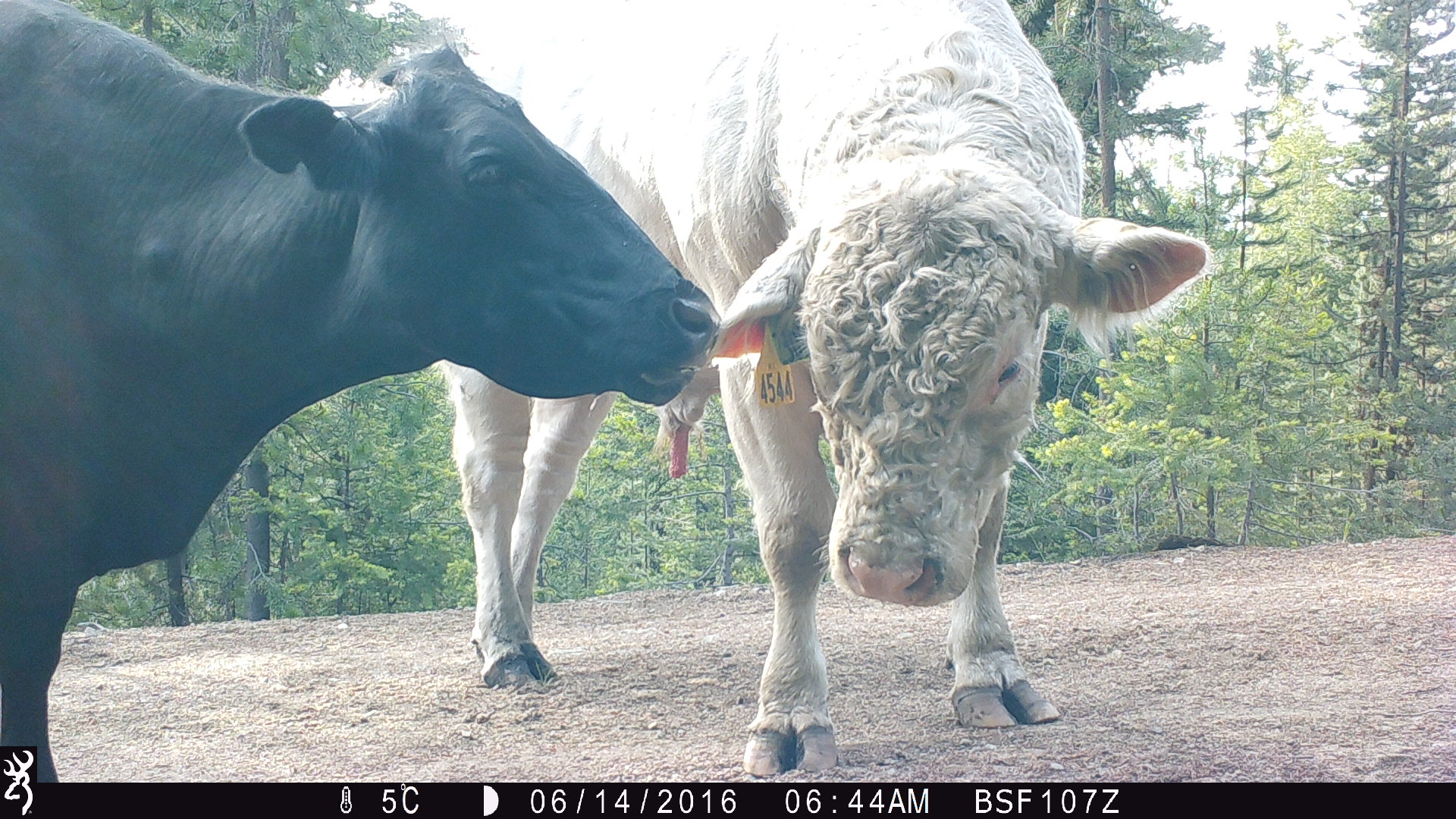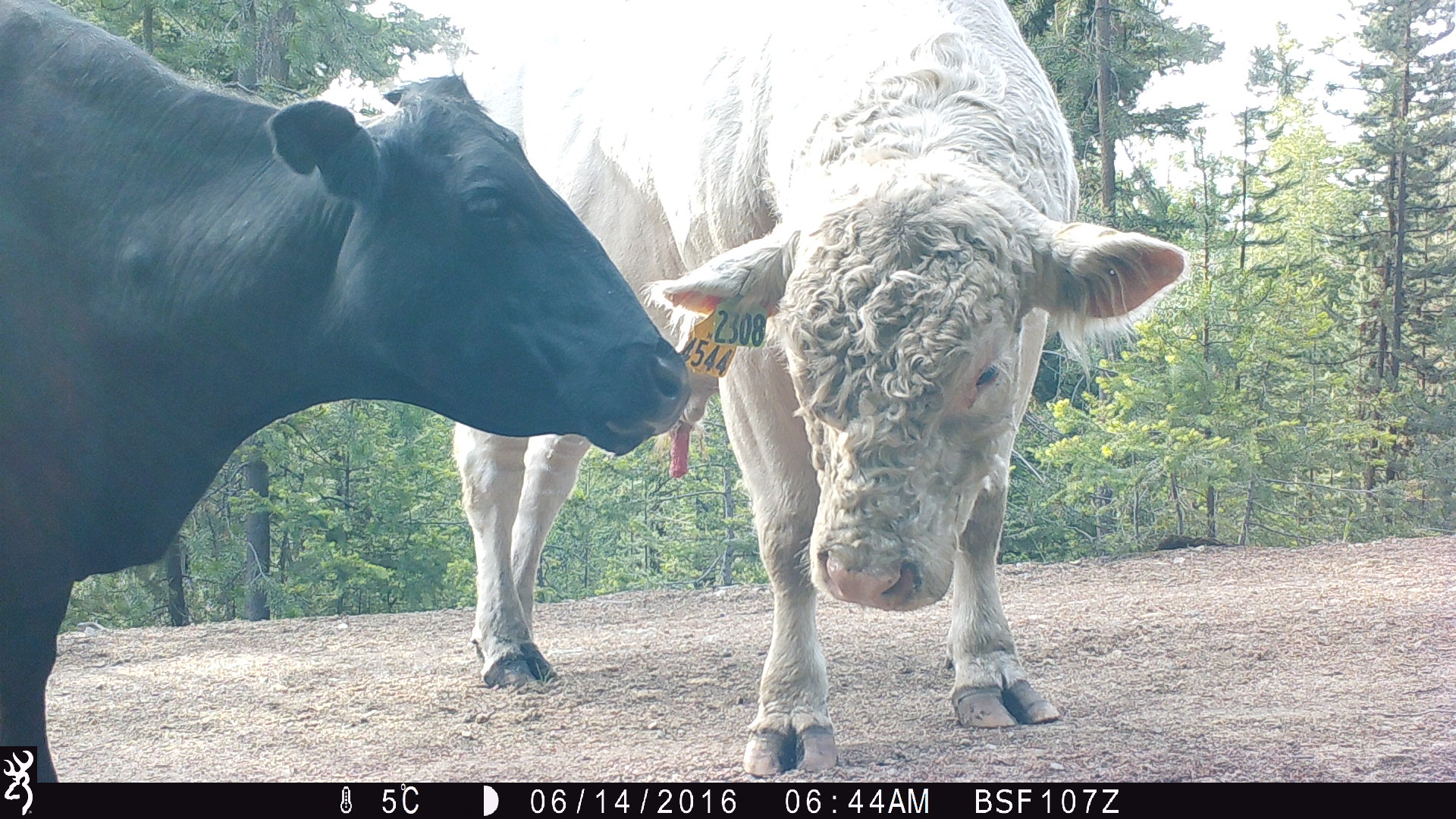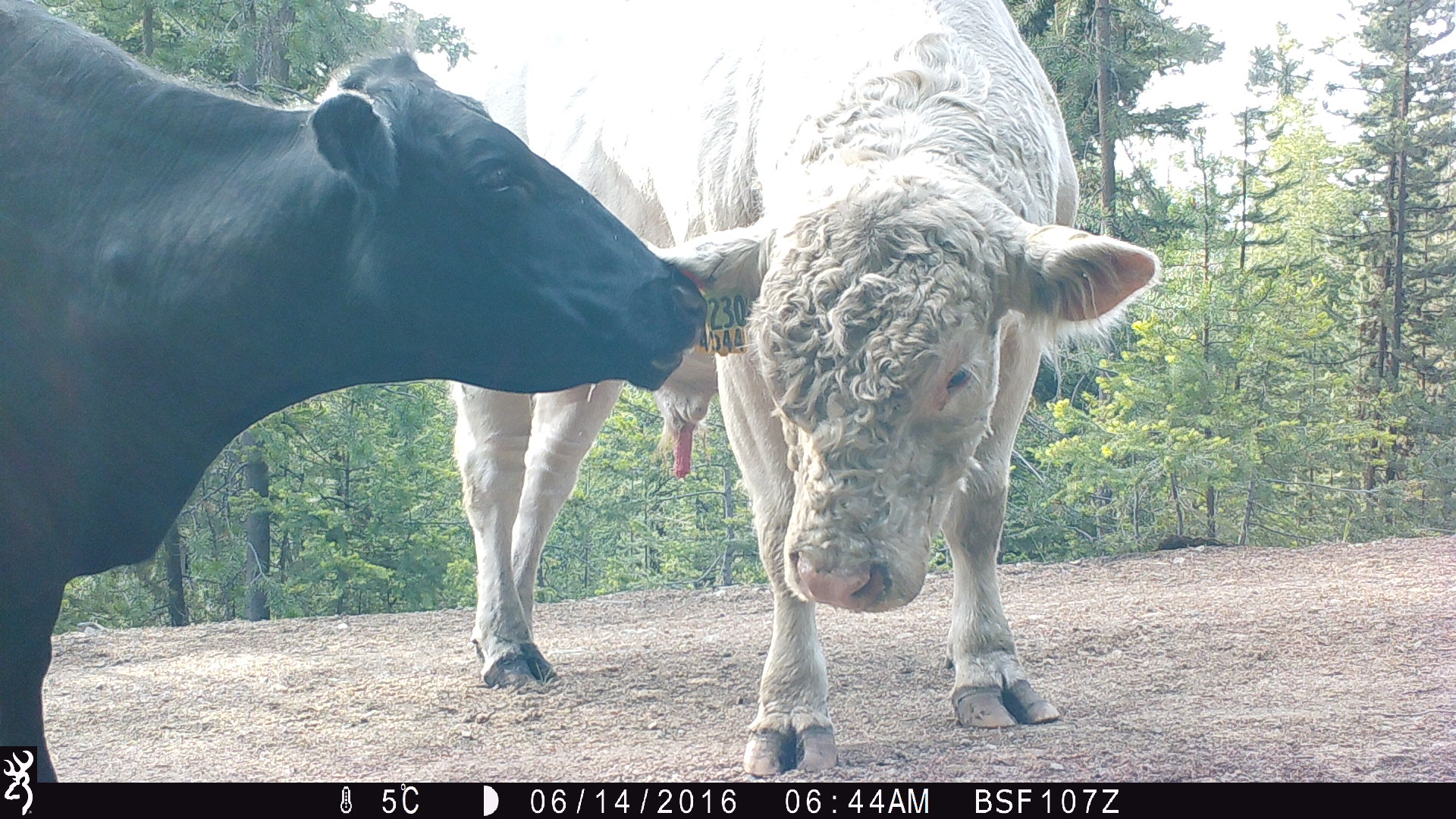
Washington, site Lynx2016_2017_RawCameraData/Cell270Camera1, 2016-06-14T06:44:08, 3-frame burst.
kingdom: Animalia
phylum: Chordata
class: Mammalia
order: Artiodactyla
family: Bovidae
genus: Bos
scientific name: Bos taurus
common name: domestic cattle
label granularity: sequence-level